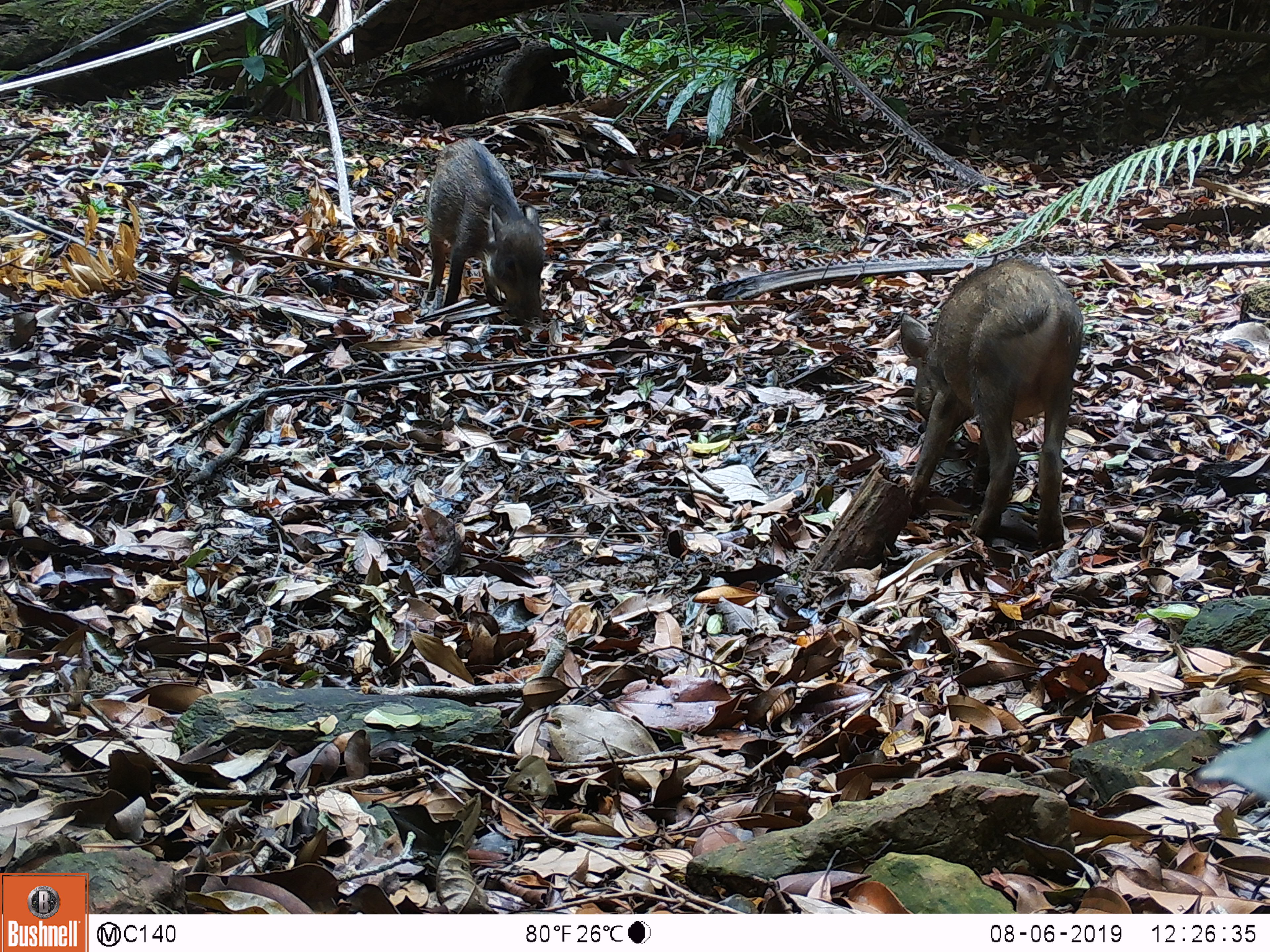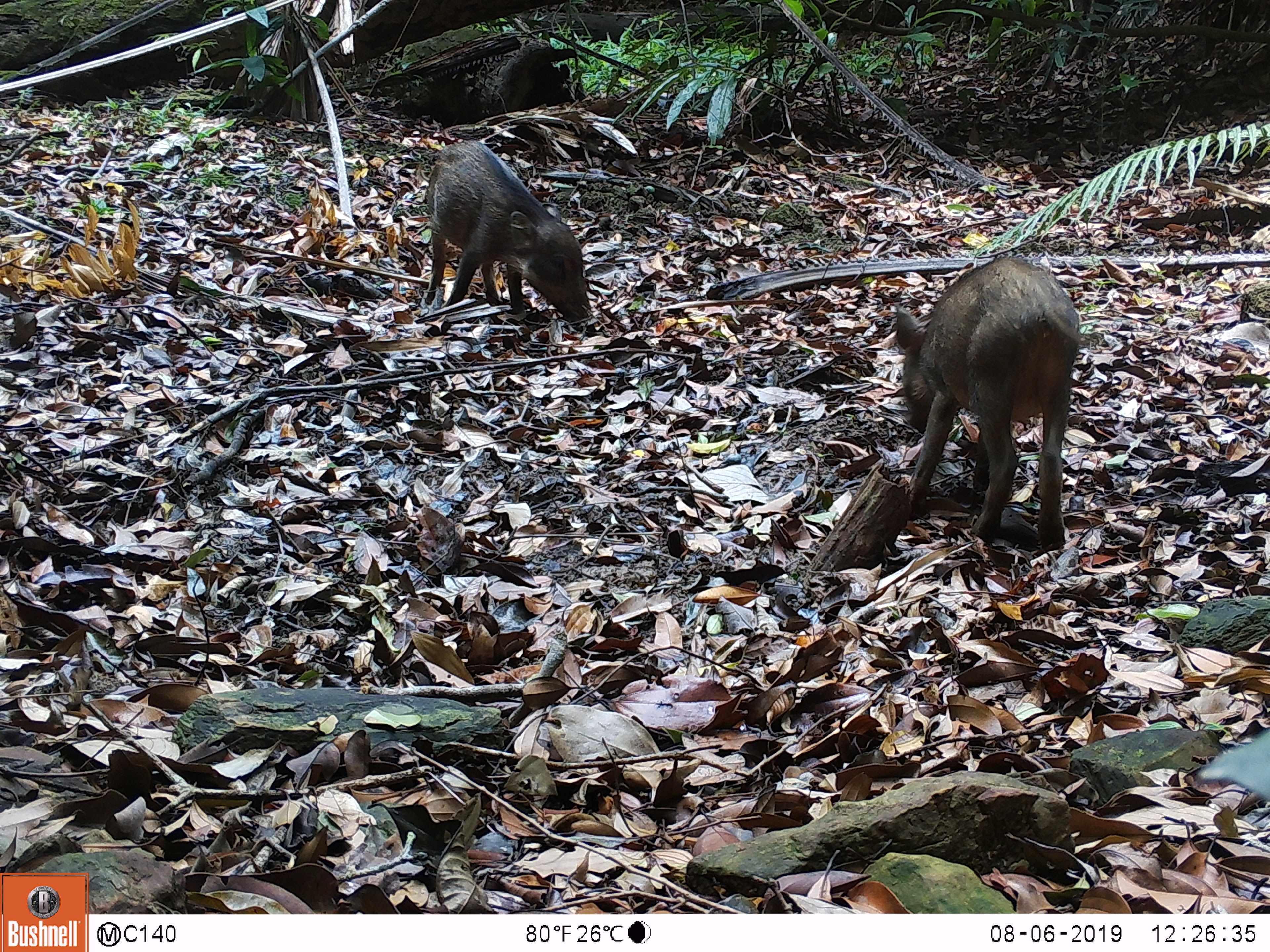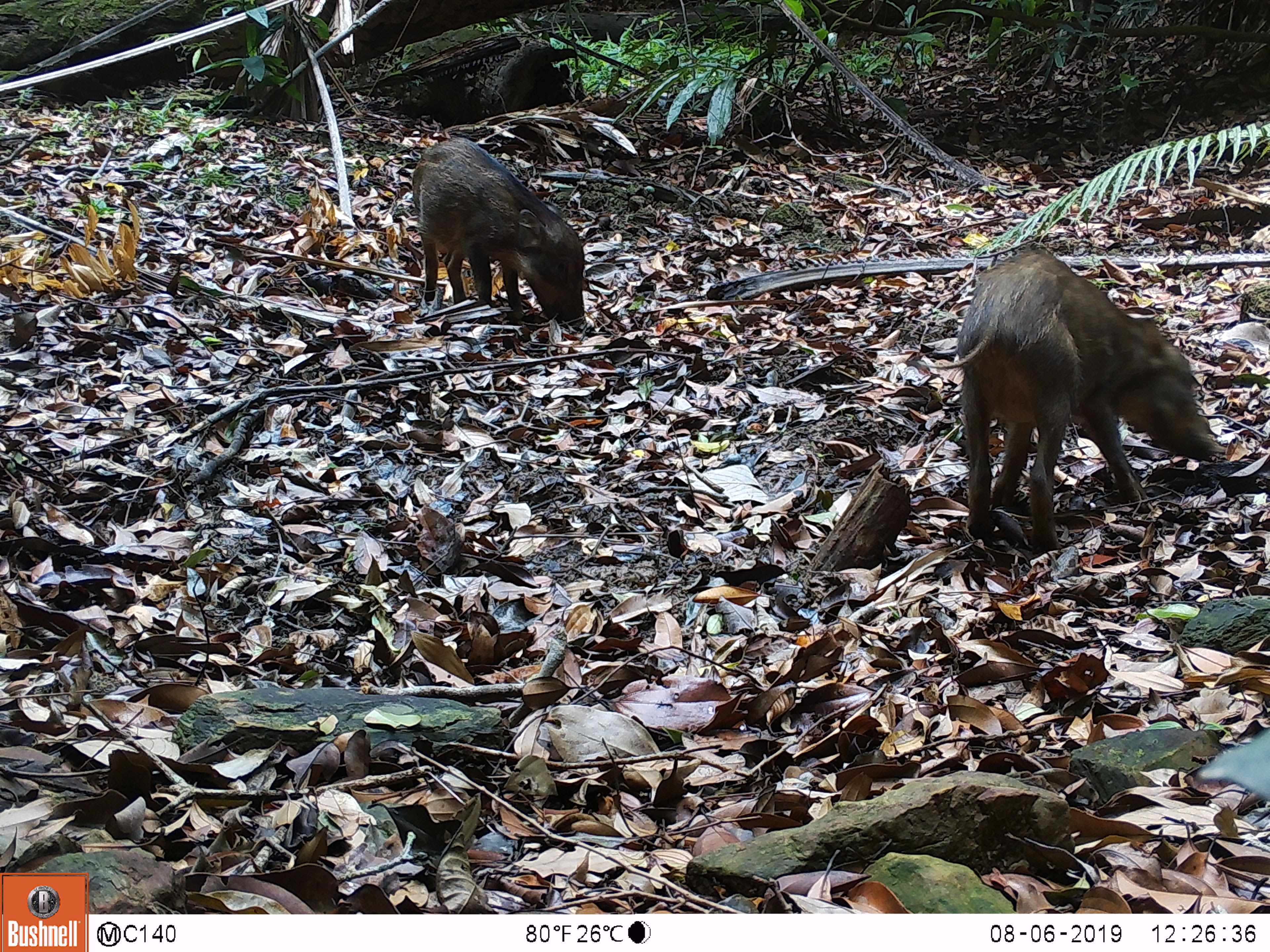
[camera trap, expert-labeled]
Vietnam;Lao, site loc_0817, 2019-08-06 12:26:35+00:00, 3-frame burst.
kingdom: Animalia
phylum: Chordata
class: Mammalia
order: Artiodactyla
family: Suidae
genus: Sus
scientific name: Sus scrofa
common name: eurasian wild pig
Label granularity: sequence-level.